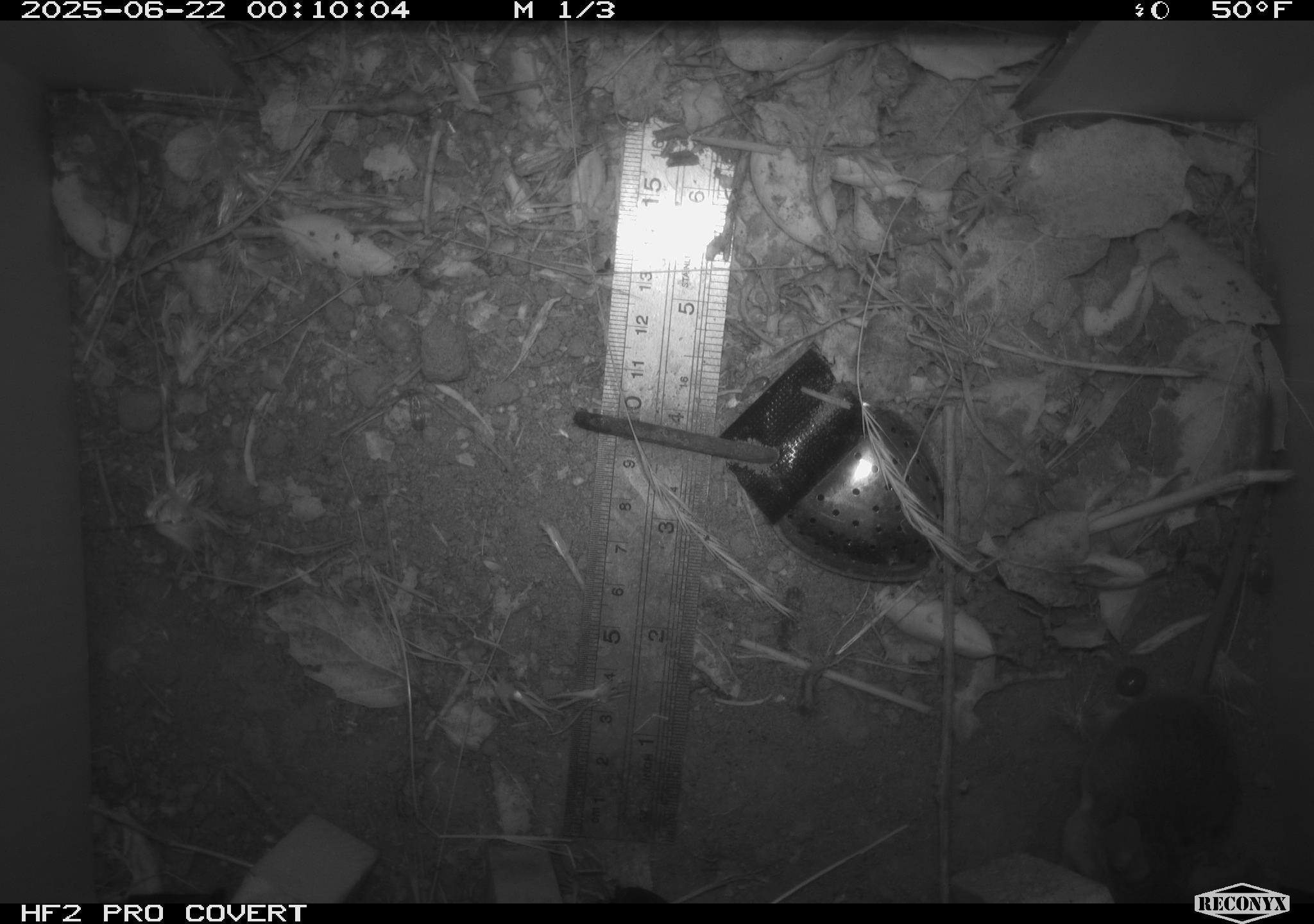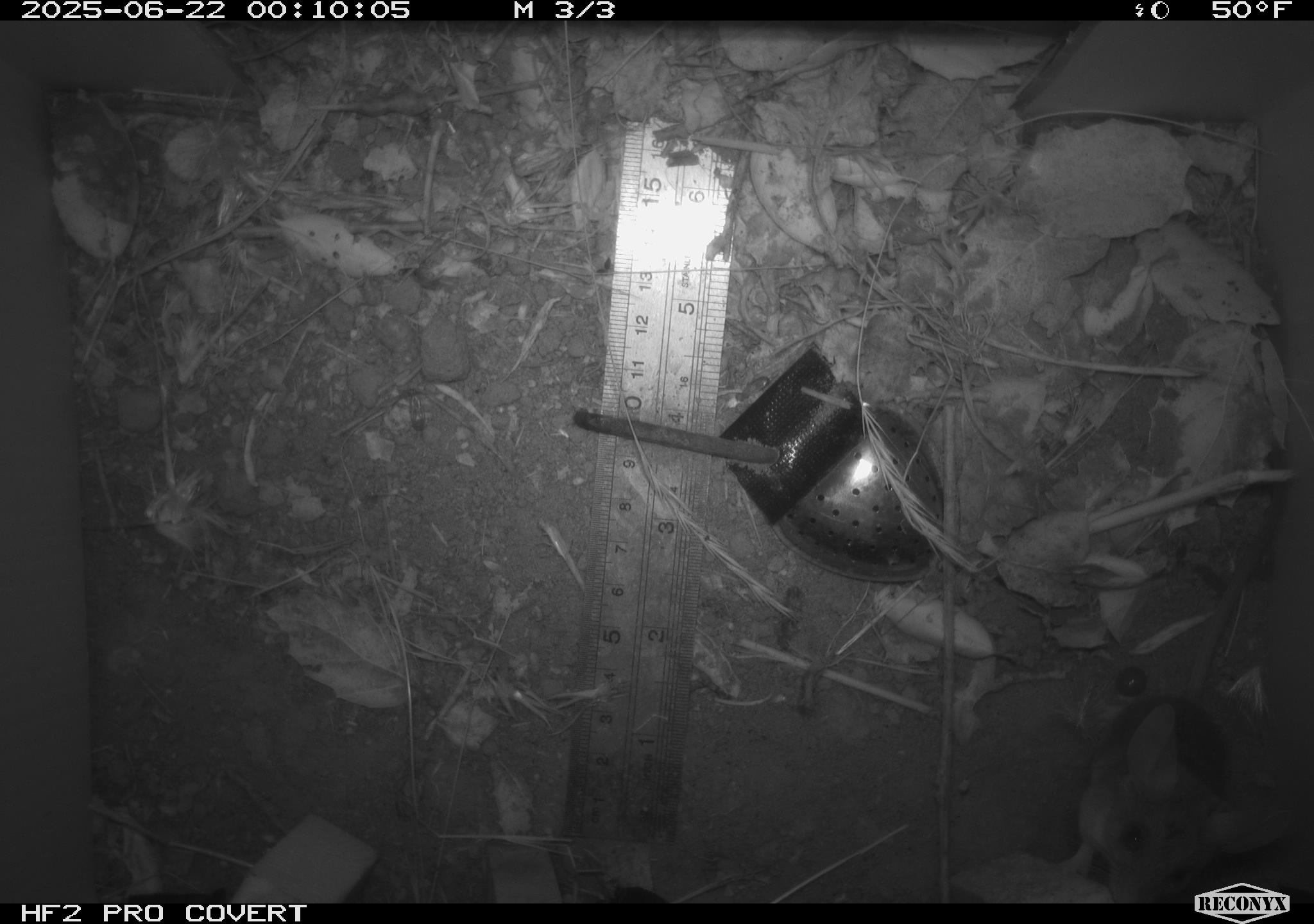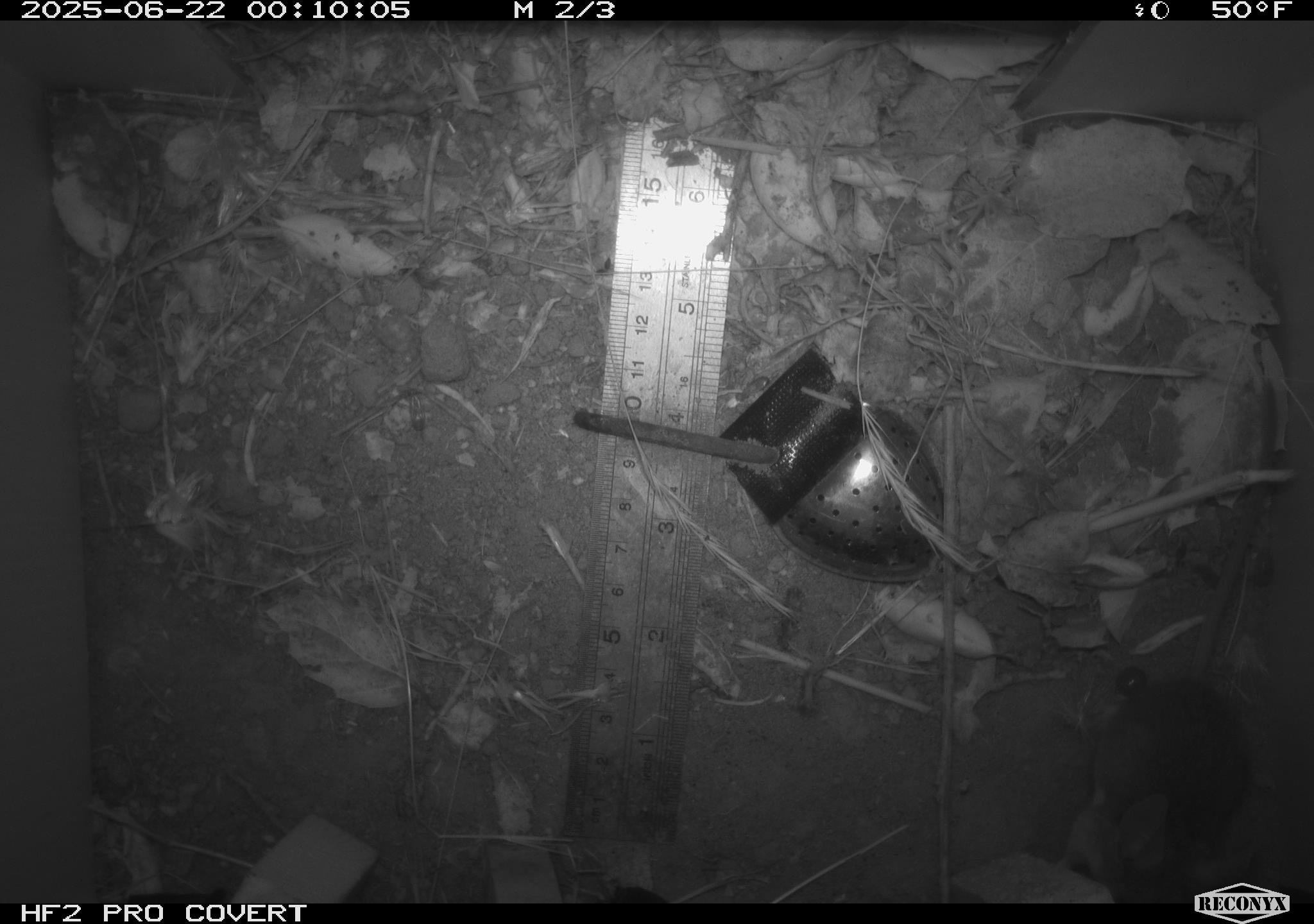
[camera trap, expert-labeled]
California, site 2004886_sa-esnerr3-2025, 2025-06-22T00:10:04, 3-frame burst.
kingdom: Animalia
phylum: Chordata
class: Mammalia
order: Rodentia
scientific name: Rodentia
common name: rodent